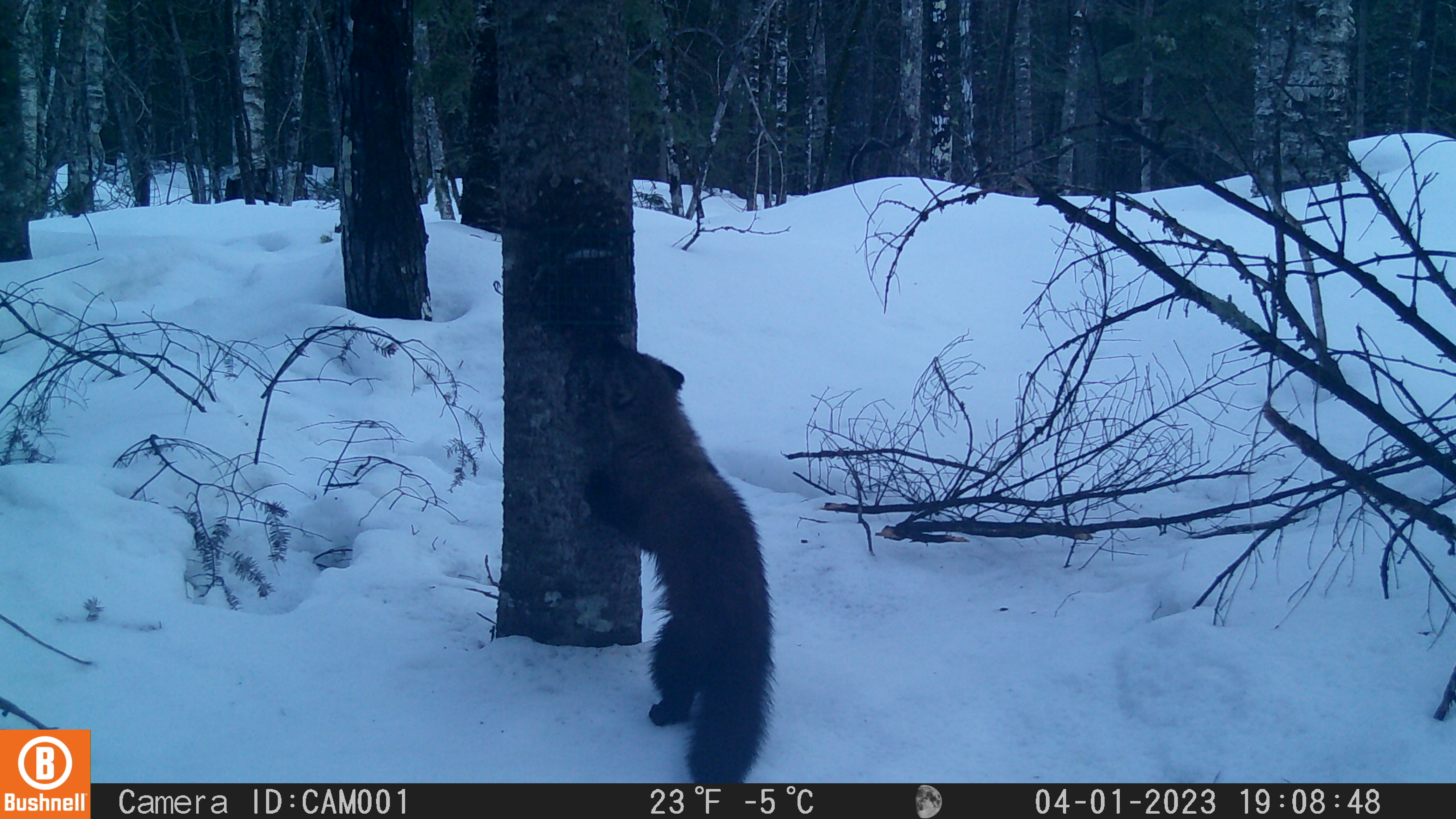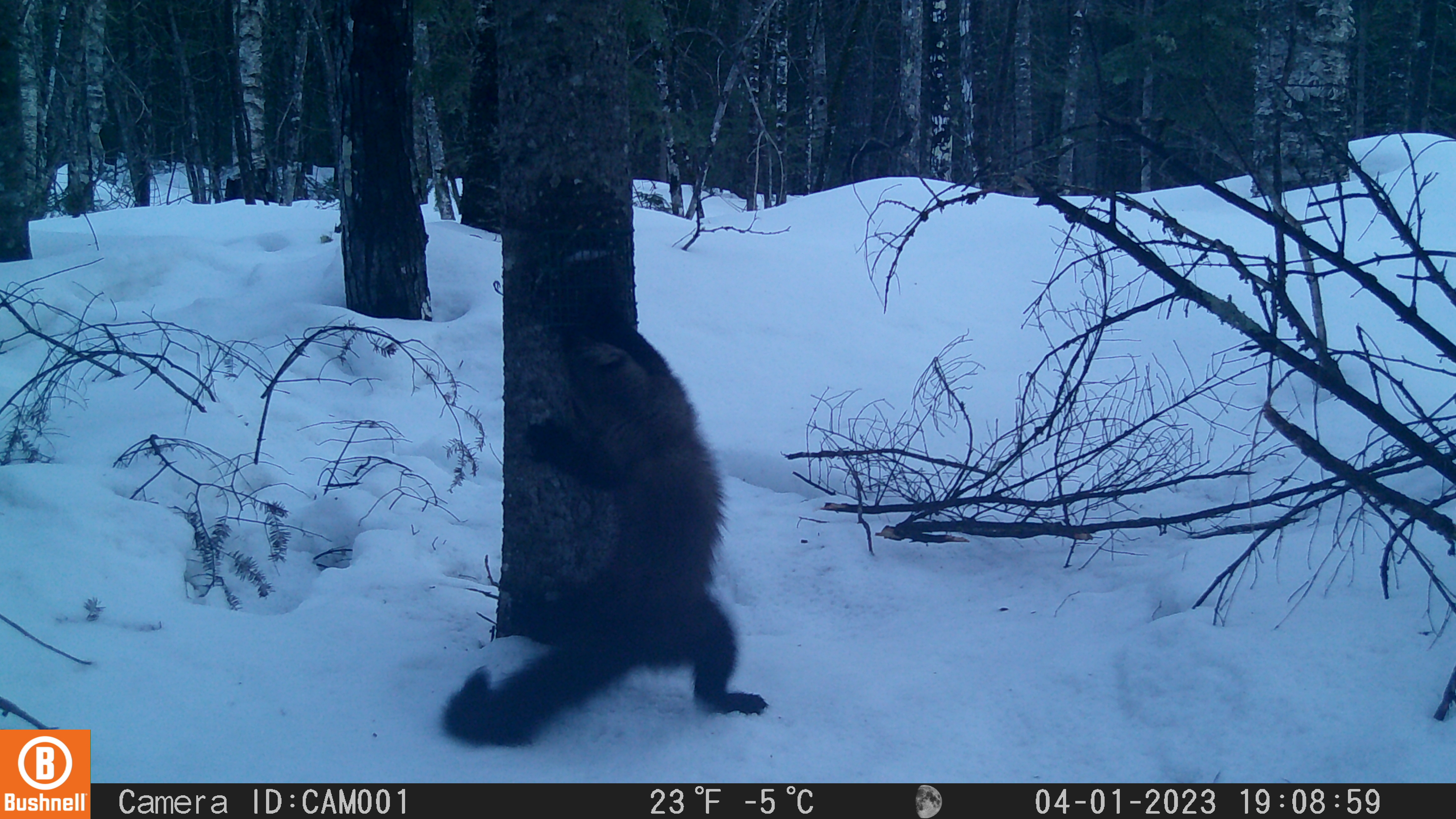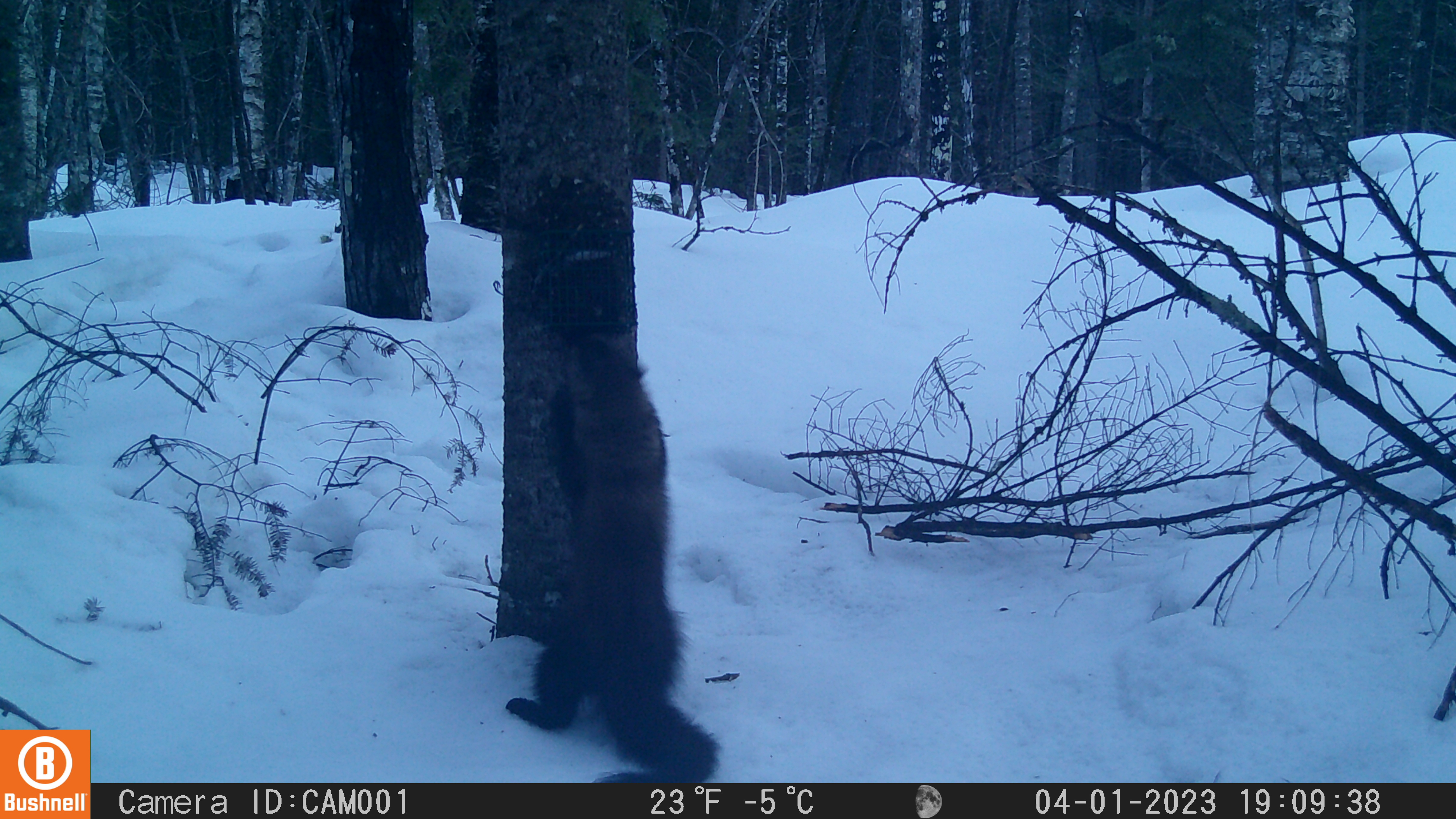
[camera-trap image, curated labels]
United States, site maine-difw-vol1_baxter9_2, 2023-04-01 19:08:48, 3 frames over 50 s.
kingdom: Animalia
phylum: Chordata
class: Mammalia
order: Carnivora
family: Mustelidae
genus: Pekania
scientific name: Pekania pennanti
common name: fisher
Fisher (Pekania pennanti).